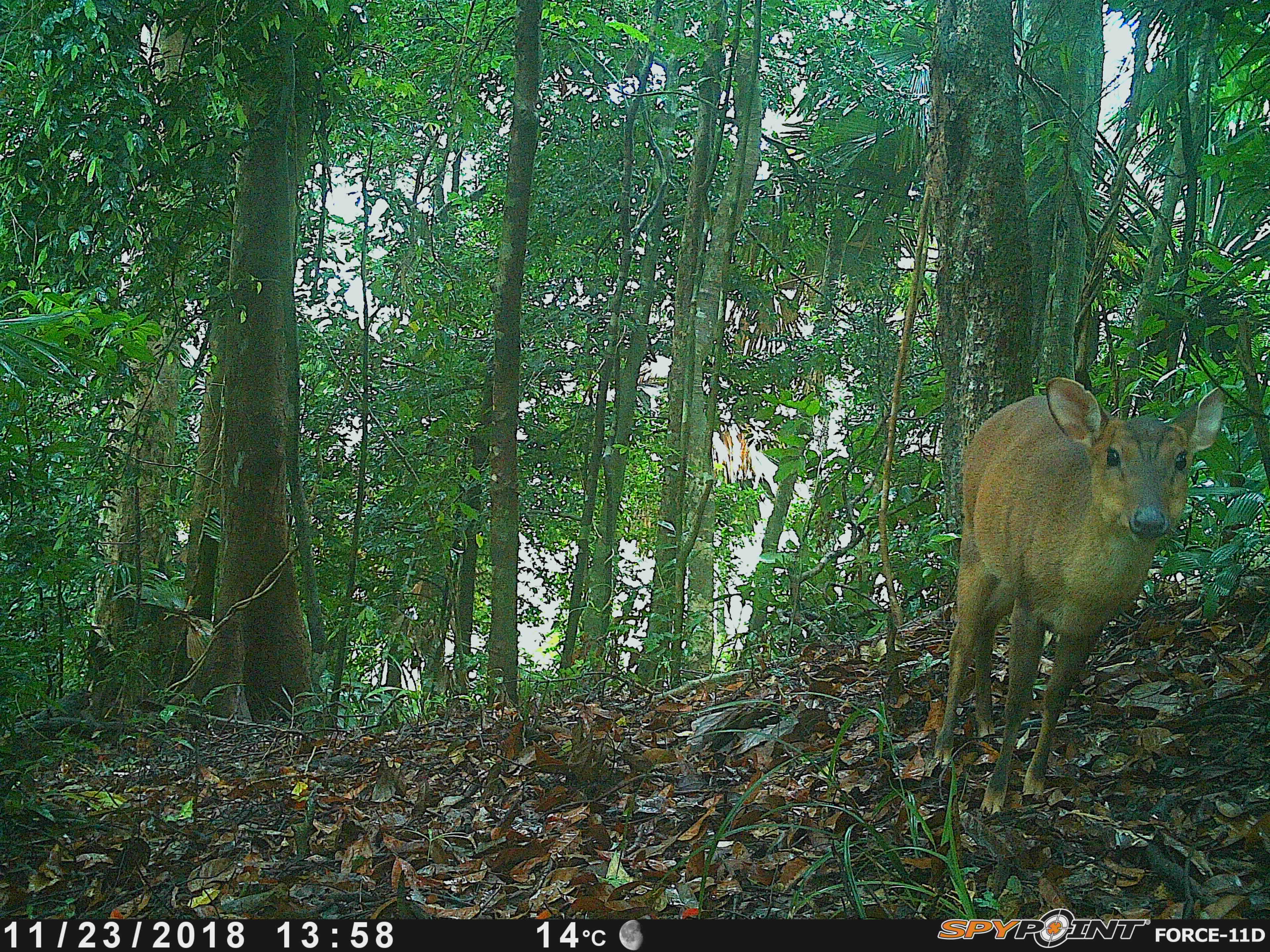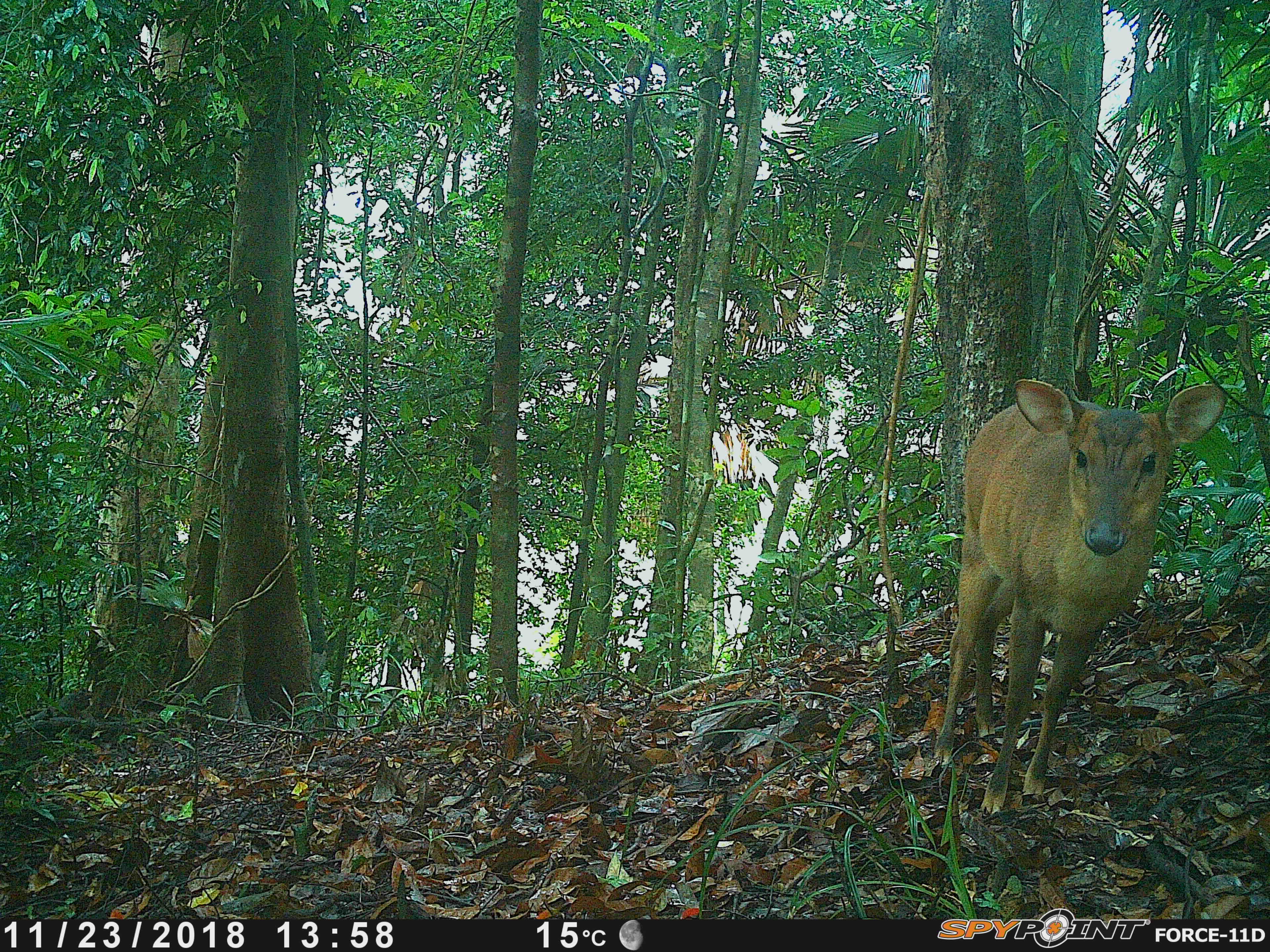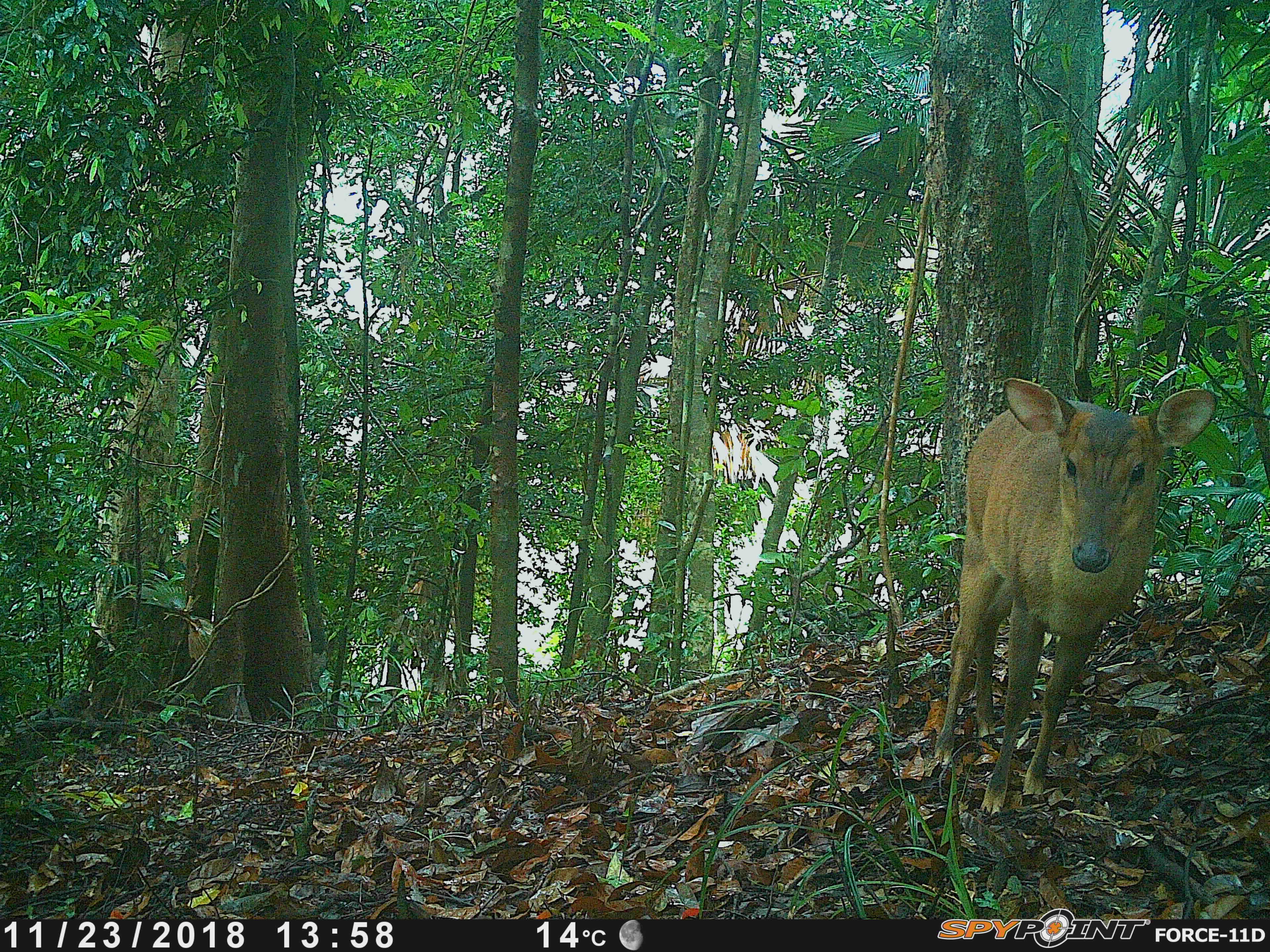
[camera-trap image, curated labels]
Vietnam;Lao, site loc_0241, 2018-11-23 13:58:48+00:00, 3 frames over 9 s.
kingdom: Animalia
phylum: Chordata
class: Mammalia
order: Artiodactyla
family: Cervidae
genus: Muntiacus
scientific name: Muntiacus vuquangensis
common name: large-antlered muntjac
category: large antlered muntjac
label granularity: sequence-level